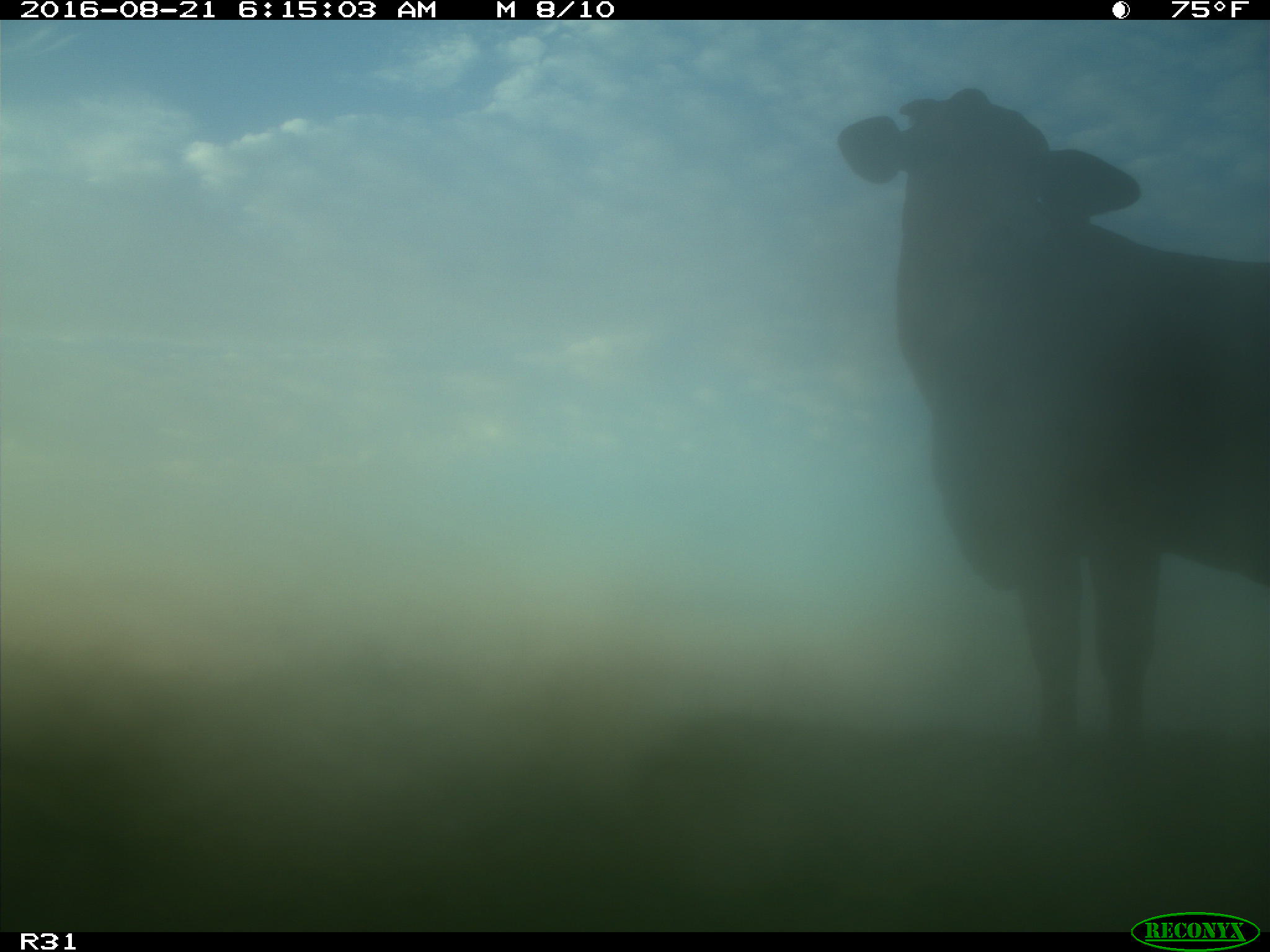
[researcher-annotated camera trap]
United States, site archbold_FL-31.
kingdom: Animalia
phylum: Chordata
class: Mammalia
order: Artiodactyla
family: Bovidae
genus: Bos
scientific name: Bos taurus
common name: domestic cow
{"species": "Bos taurus (domestic cow)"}